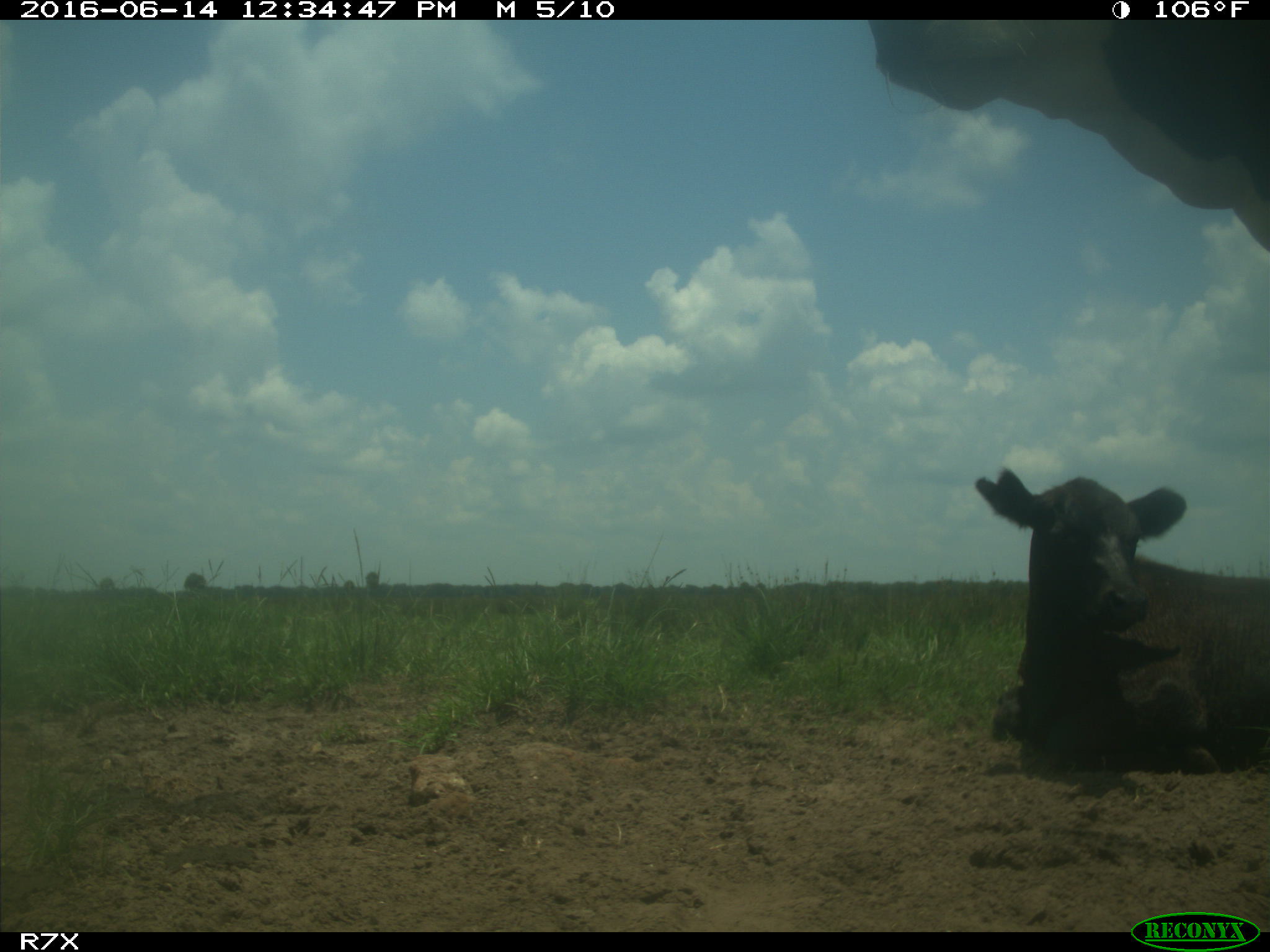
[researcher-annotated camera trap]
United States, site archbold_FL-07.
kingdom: Animalia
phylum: Chordata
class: Mammalia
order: Artiodactyla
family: Bovidae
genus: Bos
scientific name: Bos taurus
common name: domestic cow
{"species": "Bos taurus (domestic cow)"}